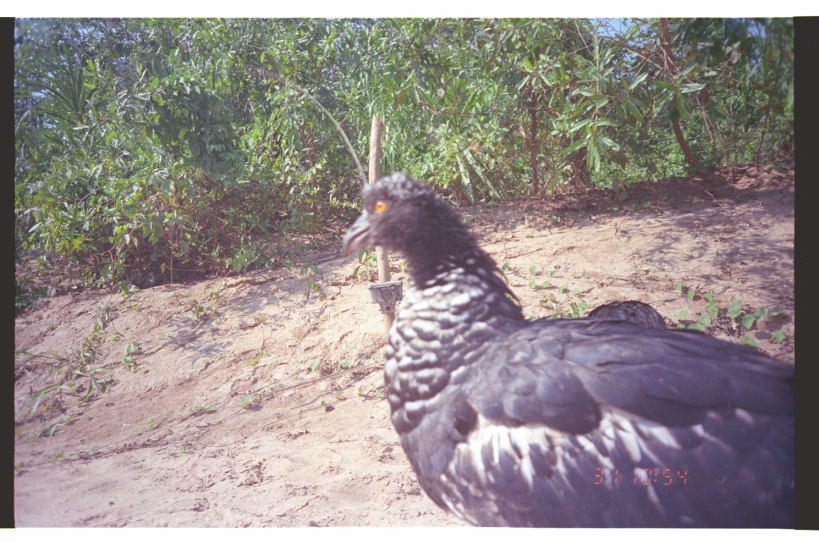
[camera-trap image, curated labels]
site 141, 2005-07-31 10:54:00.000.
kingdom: Animalia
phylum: Chordata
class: Aves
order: Anseriformes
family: Anhimidae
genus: Anhima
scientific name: Anhima cornuta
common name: horned screamer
Anhima cornuta (horned screamer).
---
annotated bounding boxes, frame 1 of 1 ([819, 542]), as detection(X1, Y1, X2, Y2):
anhima cornuta: detection(342, 172, 794, 527)